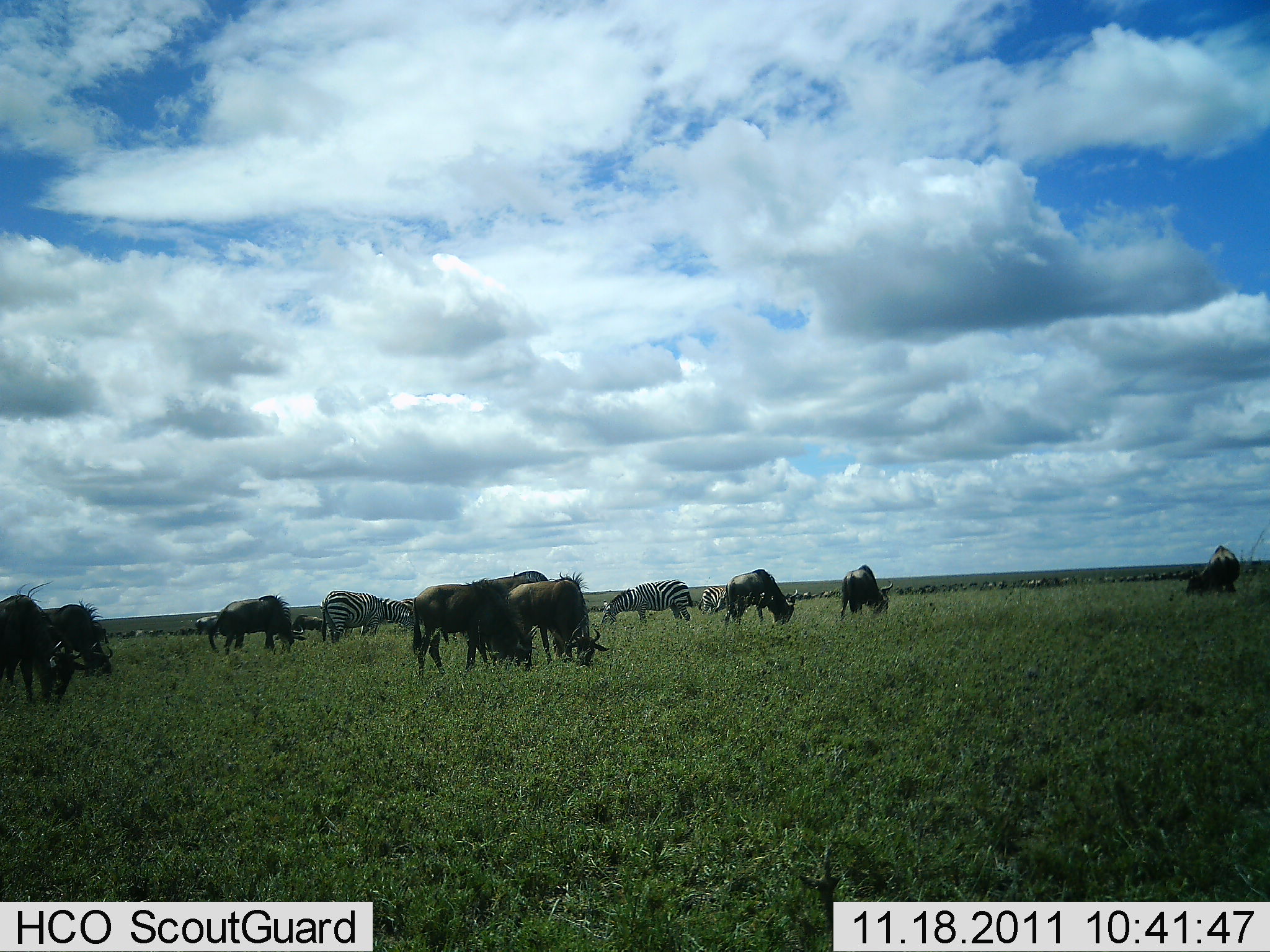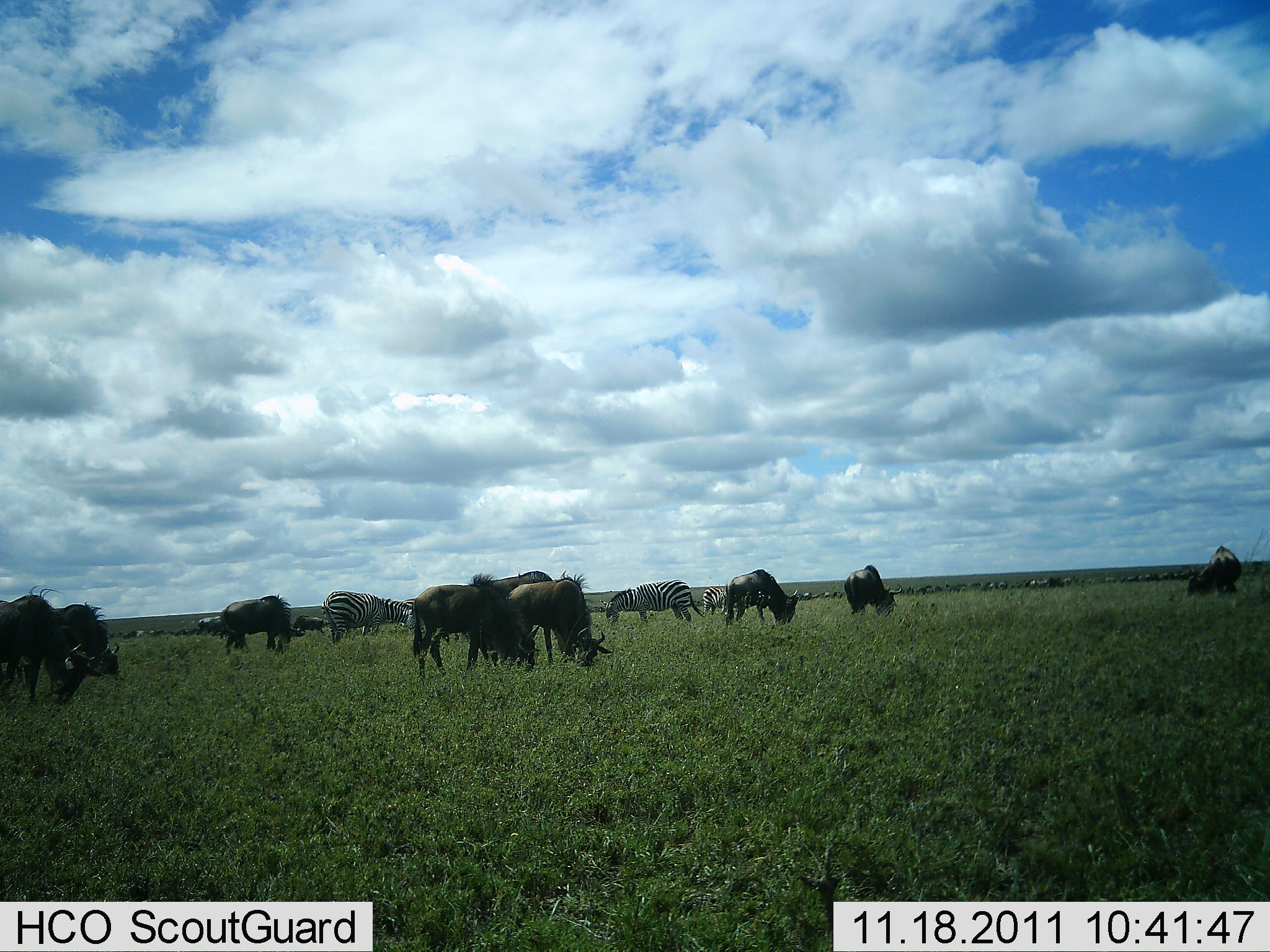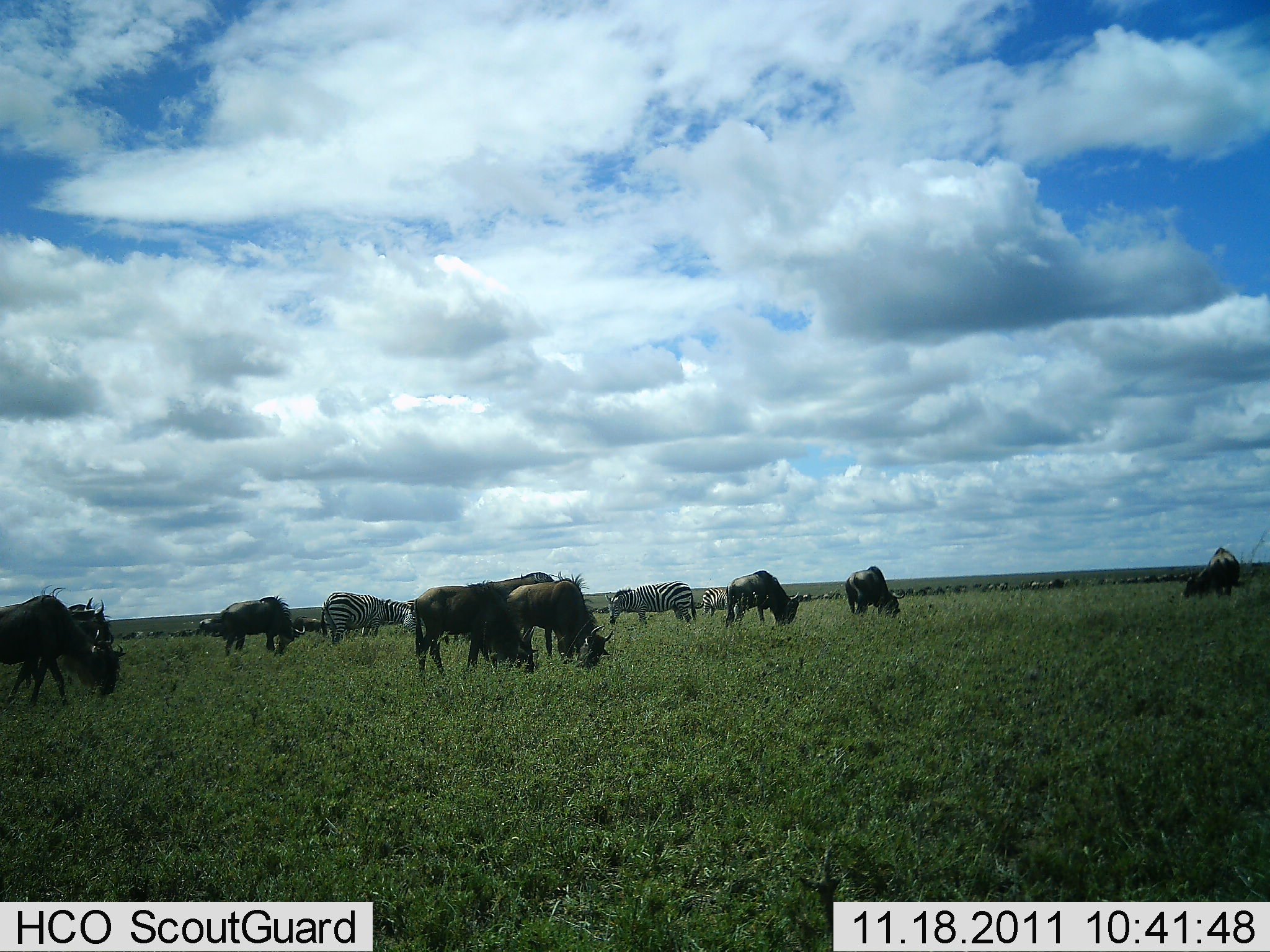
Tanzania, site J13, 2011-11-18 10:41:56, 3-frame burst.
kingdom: Animalia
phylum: Chordata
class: Mammalia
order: Artiodactyla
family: Bovidae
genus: Connochaetes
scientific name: Connochaetes taurinus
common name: blue wildebeest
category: wildebeest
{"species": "wildebeest (blue wildebeest) (Connochaetes taurinus)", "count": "9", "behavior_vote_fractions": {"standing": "46%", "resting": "0%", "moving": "15%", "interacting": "8%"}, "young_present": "0%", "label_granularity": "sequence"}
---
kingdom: Animalia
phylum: Chordata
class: Mammalia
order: Perissodactyla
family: Equidae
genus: Equus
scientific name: Equus quagga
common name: plains zebra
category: zebra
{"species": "zebra (plains zebra) (Equus quagga)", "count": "4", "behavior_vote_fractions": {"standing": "38%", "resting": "0%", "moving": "8%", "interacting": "0%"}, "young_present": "0%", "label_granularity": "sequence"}